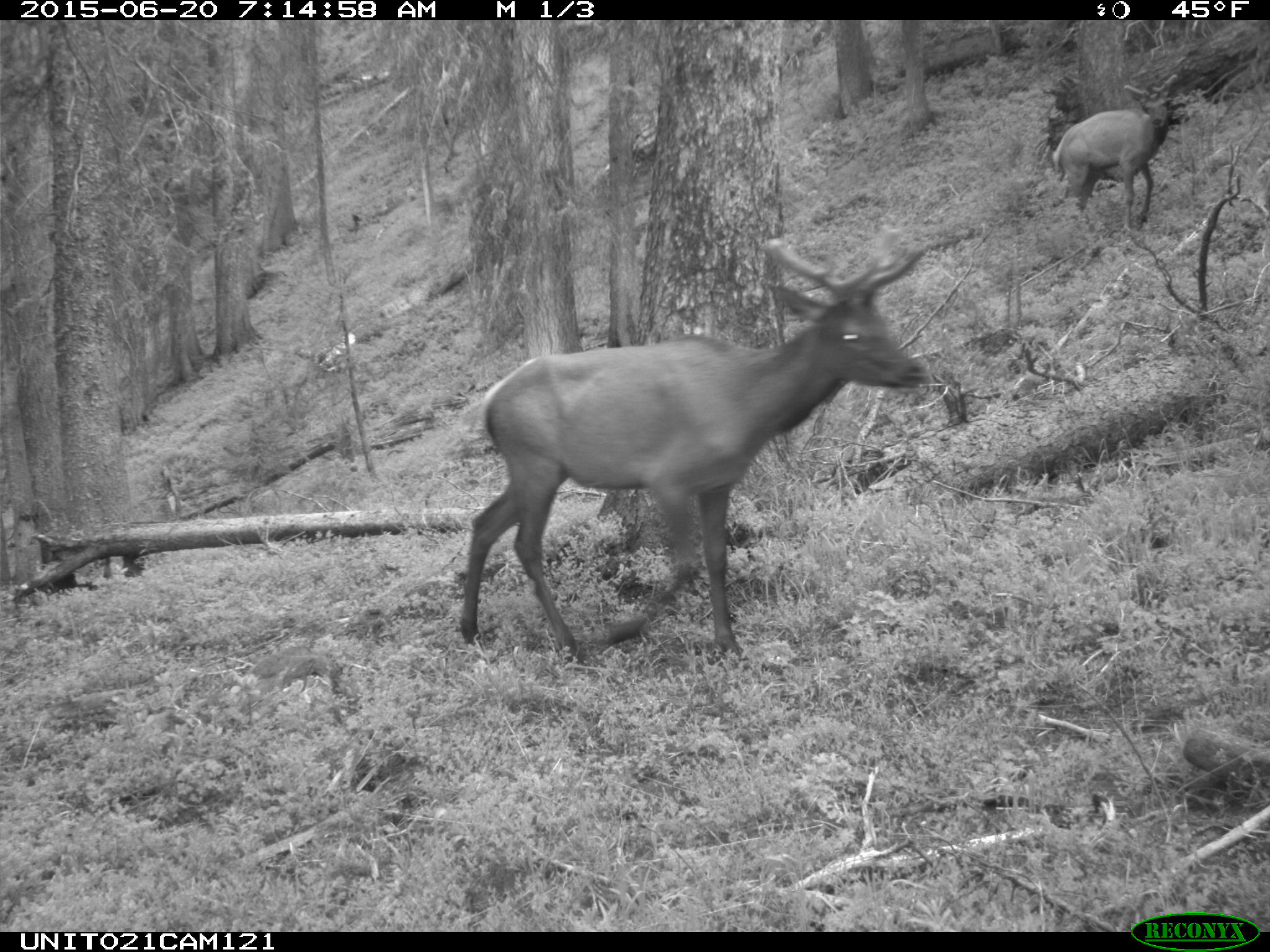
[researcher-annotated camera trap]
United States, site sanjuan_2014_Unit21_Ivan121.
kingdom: Animalia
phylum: Chordata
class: Mammalia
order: Artiodactyla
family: Cervidae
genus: Cervus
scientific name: Cervus elaphus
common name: red deer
Cervus elaphus (red deer).